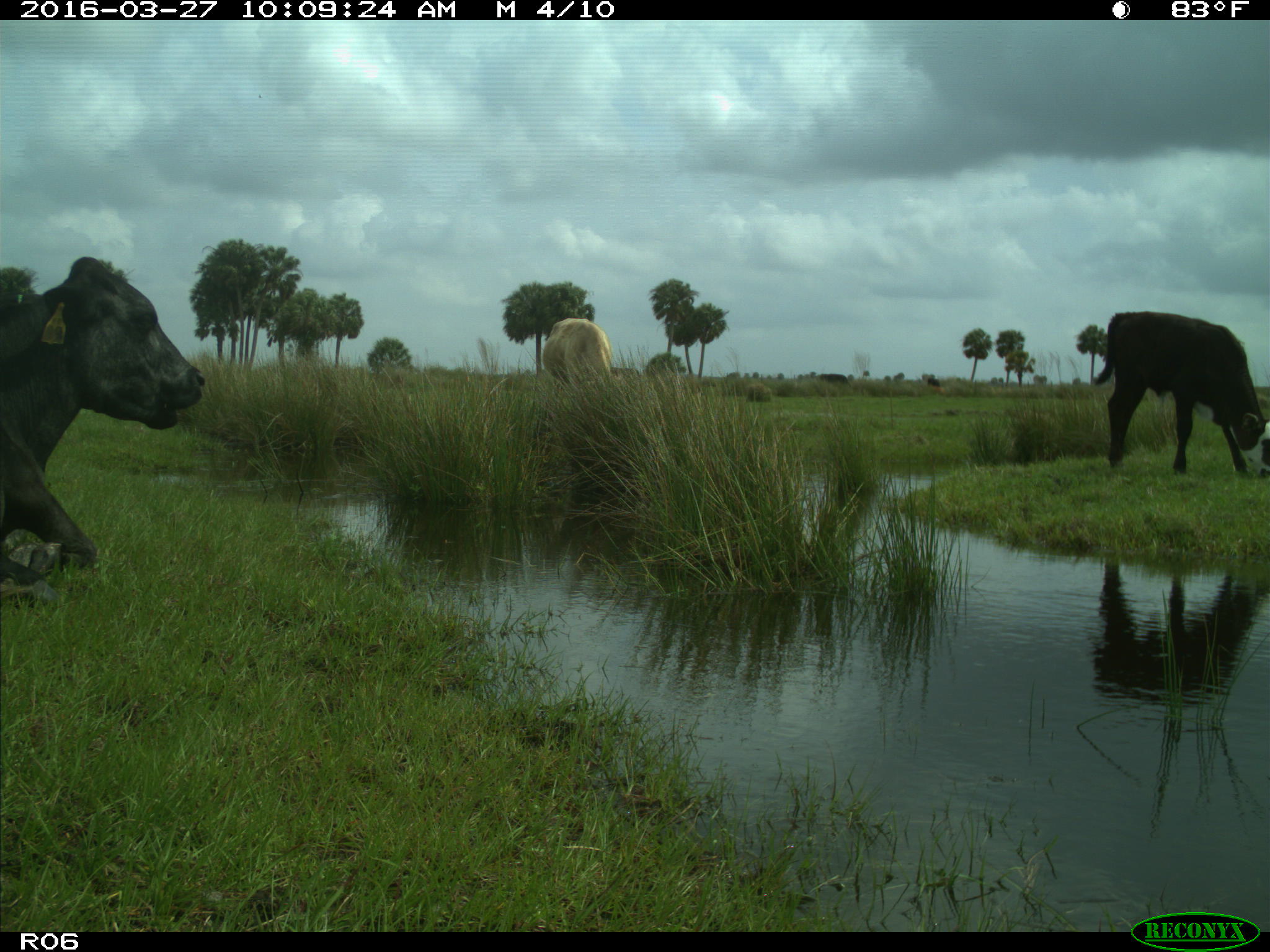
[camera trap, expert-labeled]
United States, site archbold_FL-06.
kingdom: Animalia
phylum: Chordata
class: Mammalia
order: Artiodactyla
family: Bovidae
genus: Bos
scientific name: Bos taurus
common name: domestic cow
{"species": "Bos taurus (domestic cow)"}